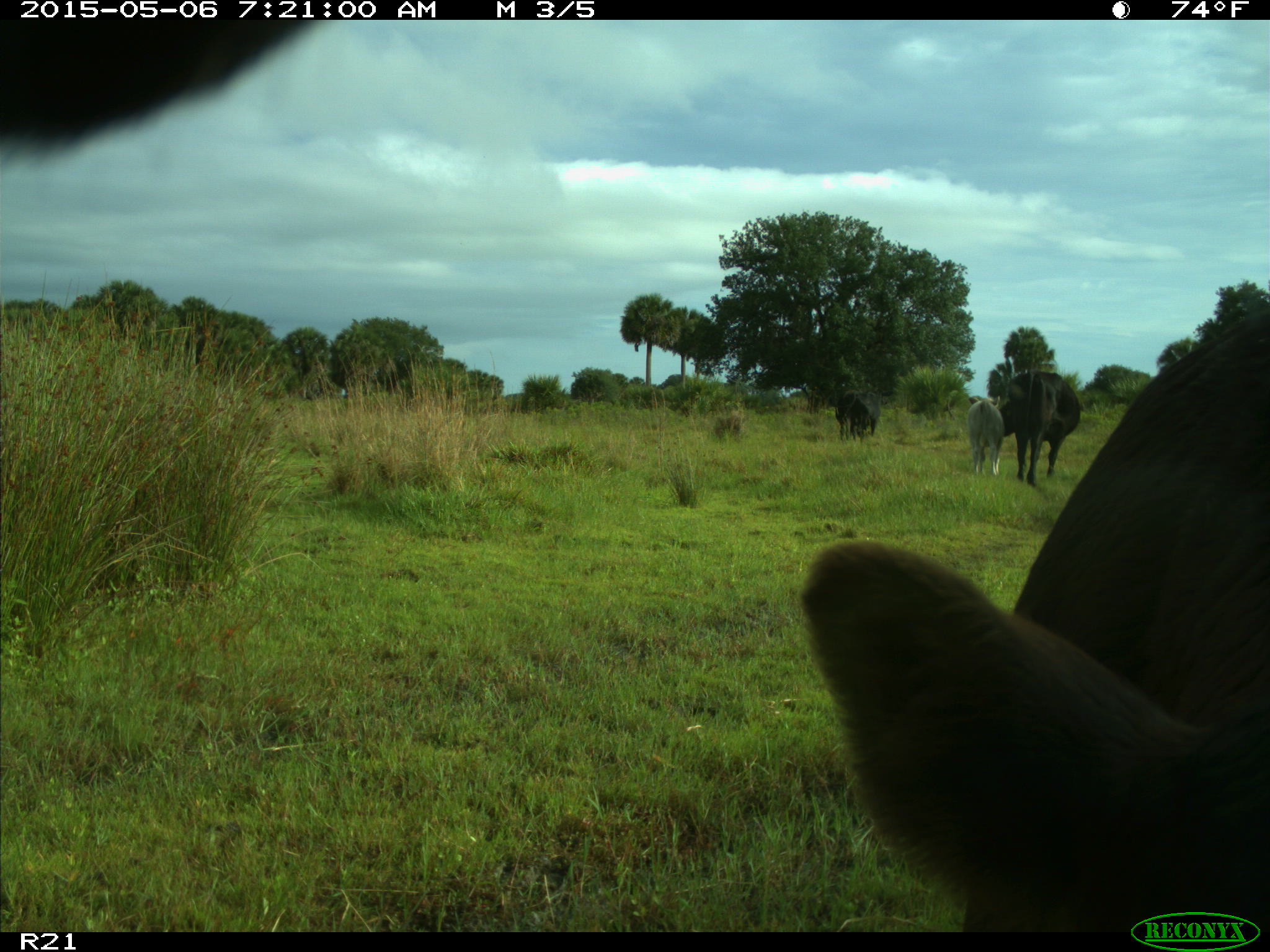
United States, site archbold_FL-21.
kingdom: Animalia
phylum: Chordata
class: Mammalia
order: Artiodactyla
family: Bovidae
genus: Bos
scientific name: Bos taurus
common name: domestic cow